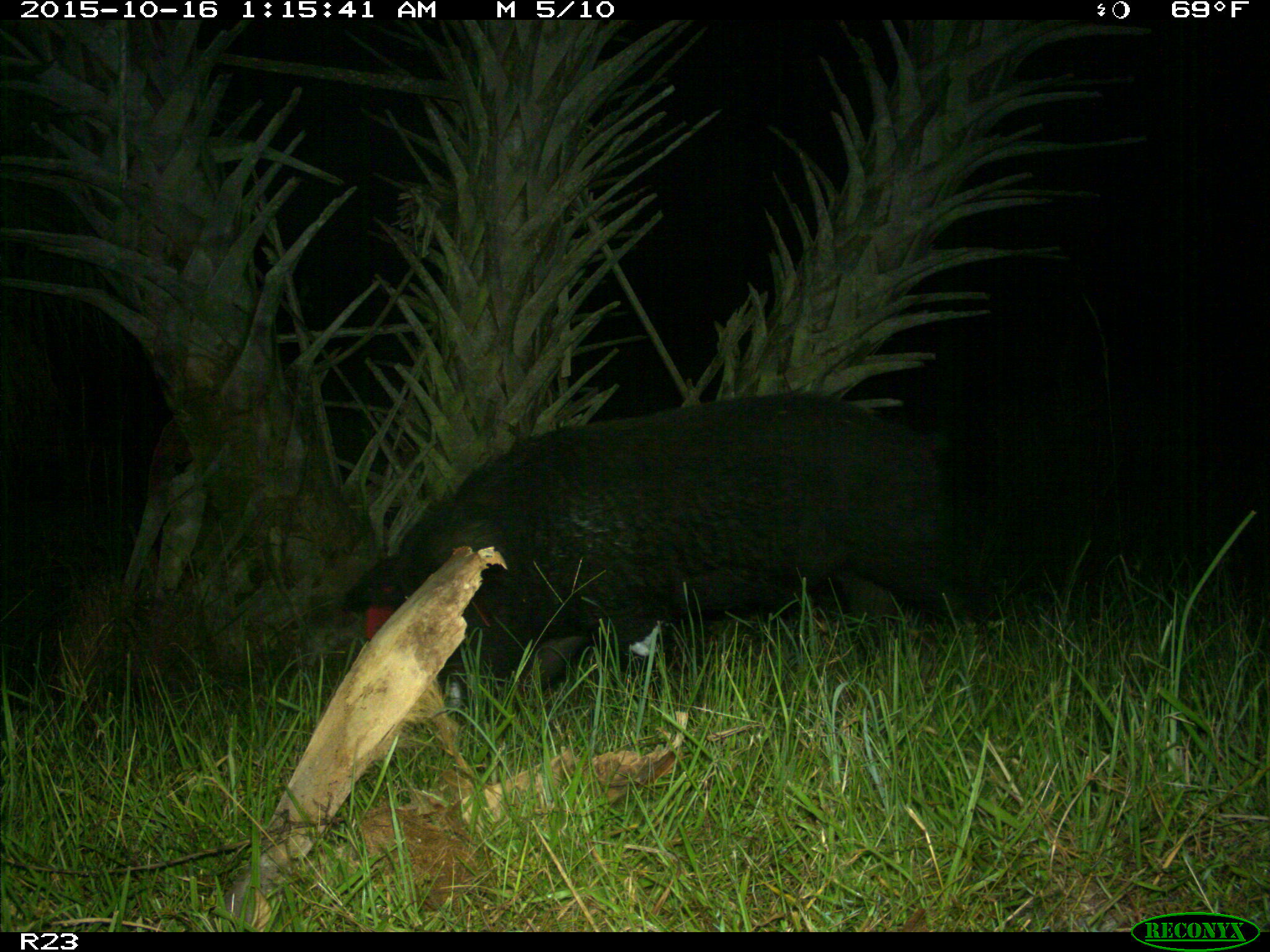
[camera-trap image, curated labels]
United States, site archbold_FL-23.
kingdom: Animalia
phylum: Chordata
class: Mammalia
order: Artiodactyla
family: Suidae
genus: Sus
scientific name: Sus scrofa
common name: wild boar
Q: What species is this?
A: Sus scrofa (wild boar).